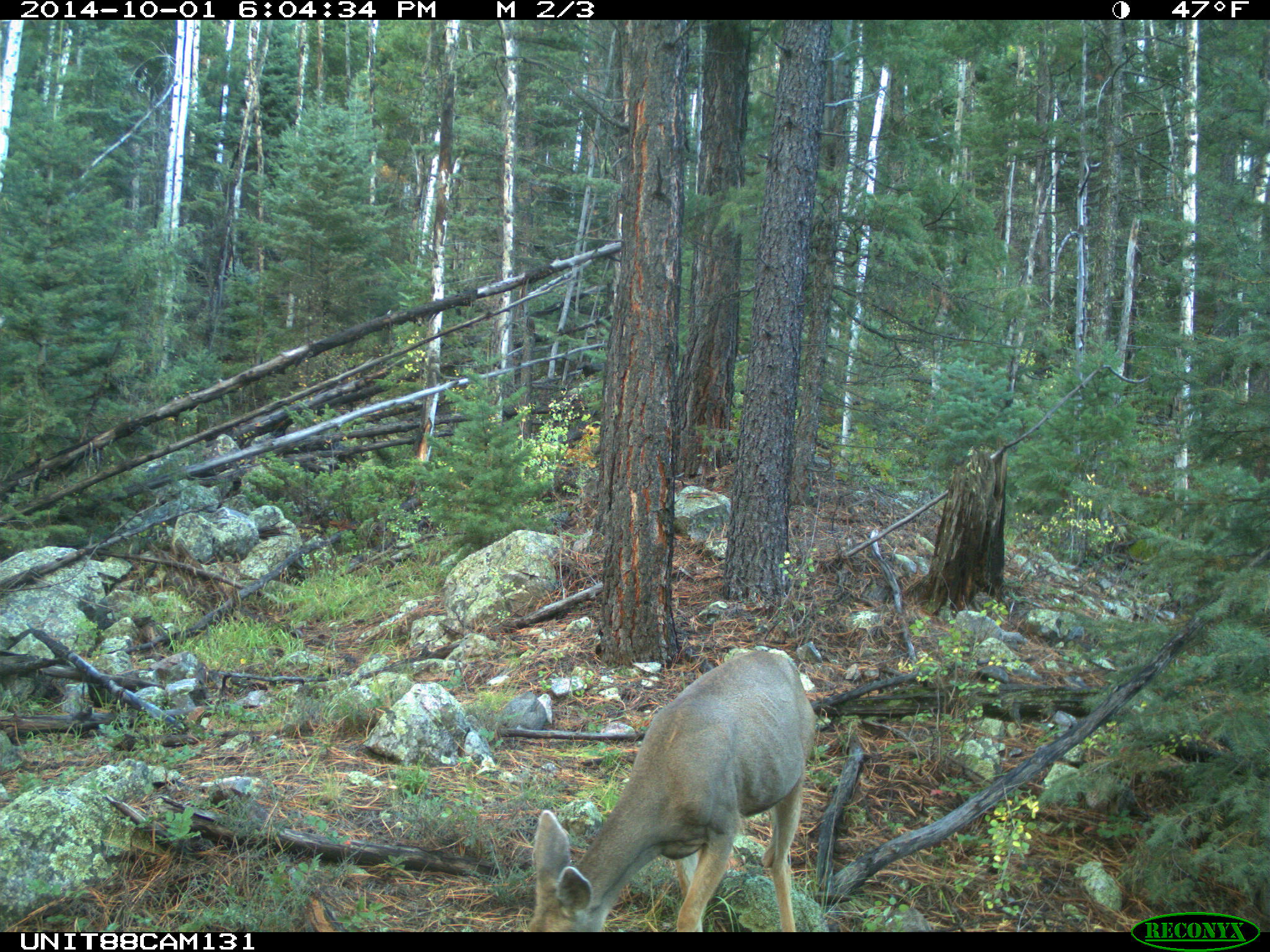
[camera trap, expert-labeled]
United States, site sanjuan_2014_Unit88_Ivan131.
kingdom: Animalia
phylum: Chordata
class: Mammalia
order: Artiodactyla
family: Cervidae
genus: Odocoileus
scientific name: Odocoileus hemionus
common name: mule deer